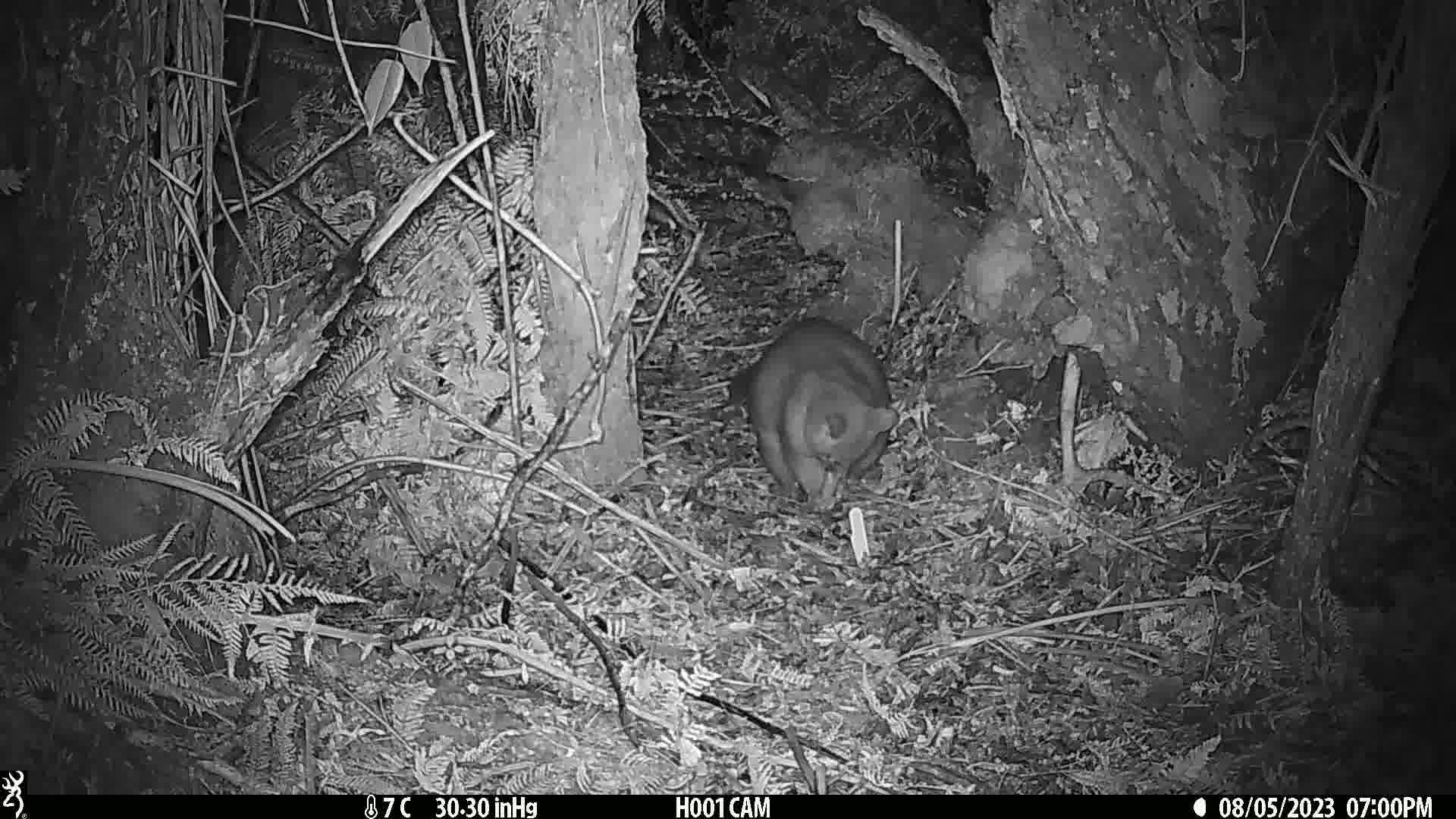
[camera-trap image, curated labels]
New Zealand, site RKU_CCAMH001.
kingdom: Animalia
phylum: Chordata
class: Mammalia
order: Diprotodontia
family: Phalangeridae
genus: Trichosurus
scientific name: Trichosurus vulpecula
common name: common brushtail possum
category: possum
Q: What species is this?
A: Possum (common brushtail possum) (Trichosurus vulpecula).